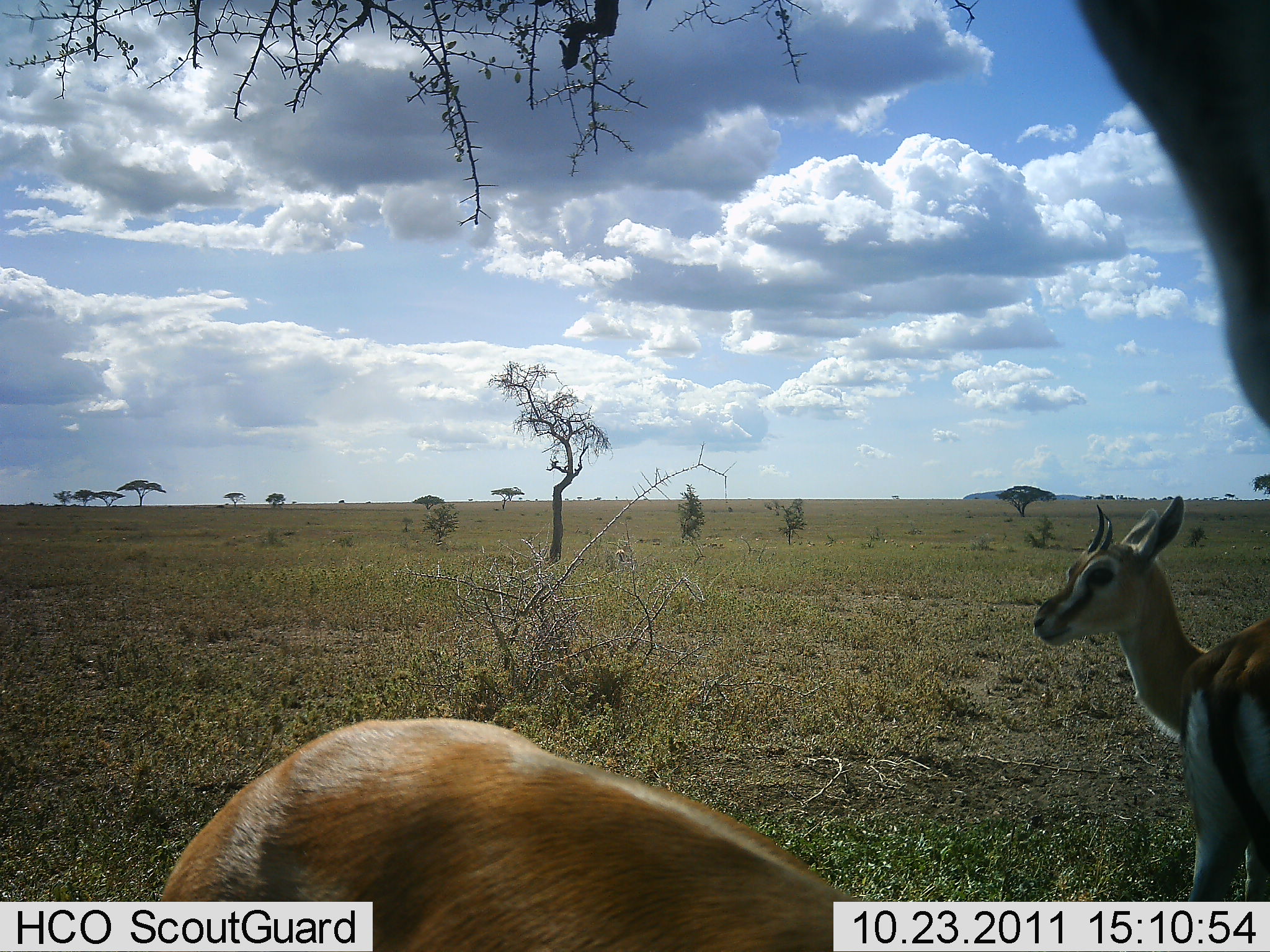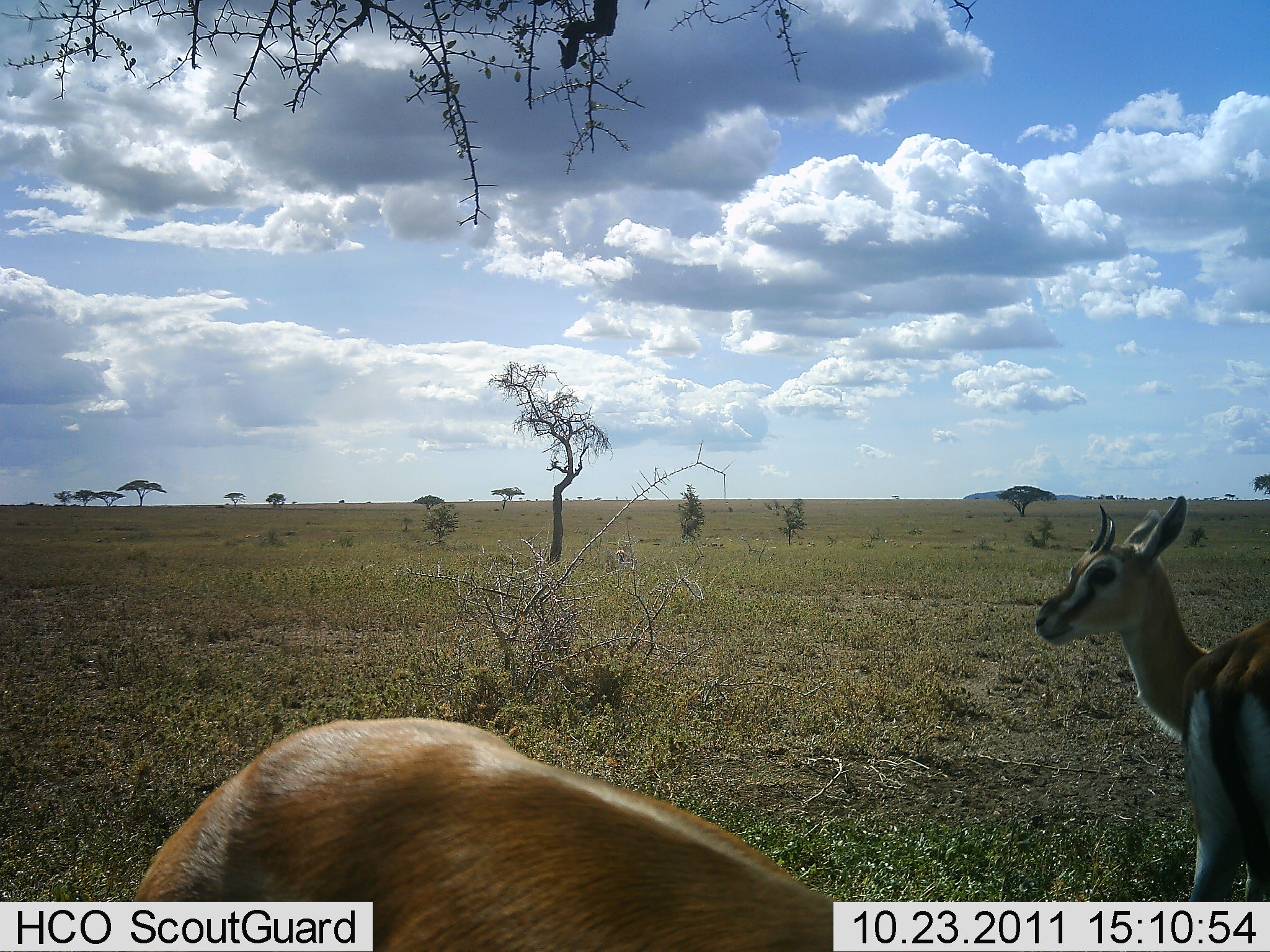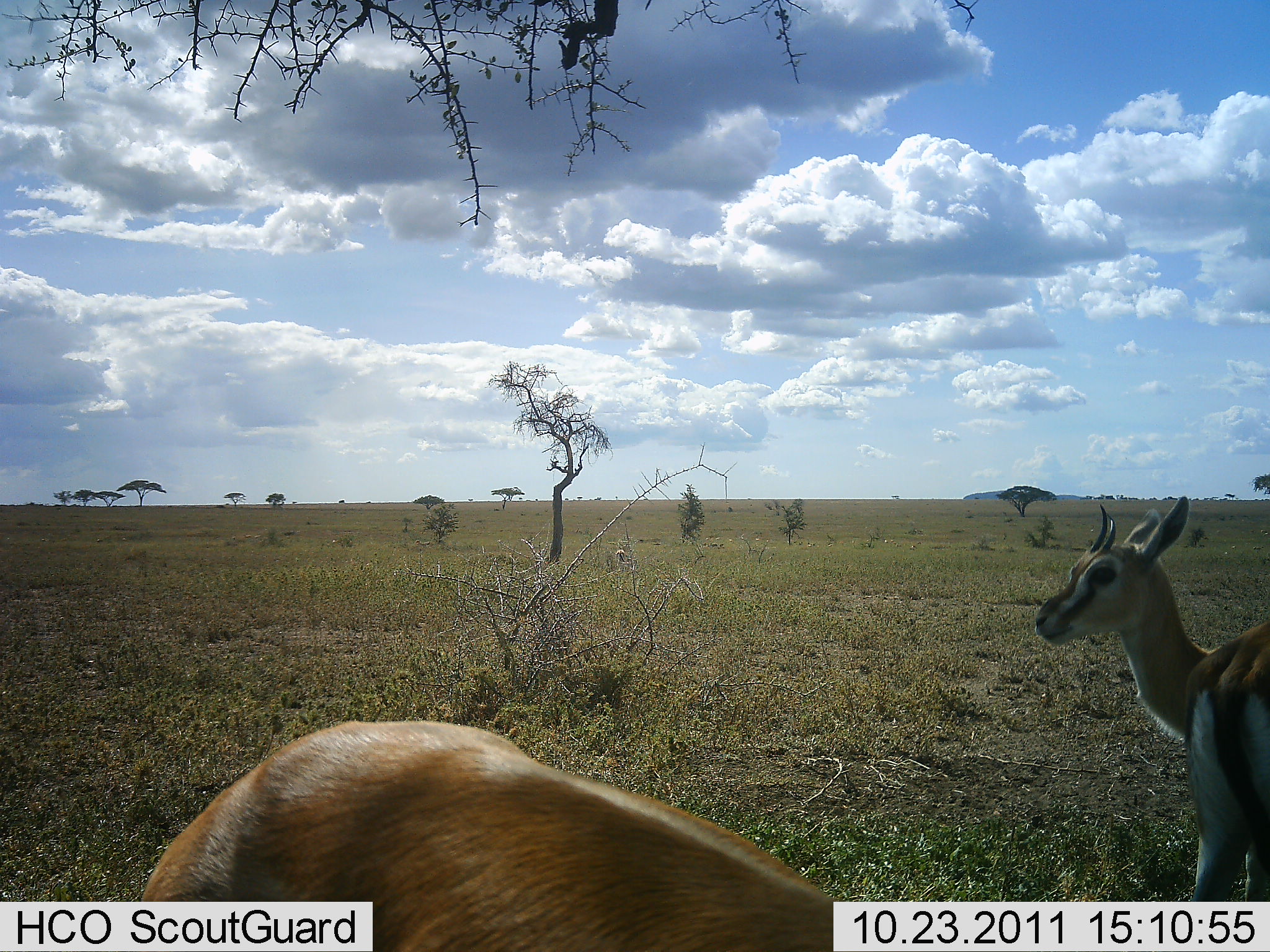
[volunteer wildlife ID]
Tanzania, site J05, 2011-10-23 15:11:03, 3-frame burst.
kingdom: Animalia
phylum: Chordata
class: Mammalia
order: Artiodactyla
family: Bovidae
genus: Eudorcas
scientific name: Eudorcas thomsonii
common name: thomson's gazelle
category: gazellethomsons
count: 2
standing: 100%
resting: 0%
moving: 9%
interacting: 0%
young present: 0%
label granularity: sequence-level